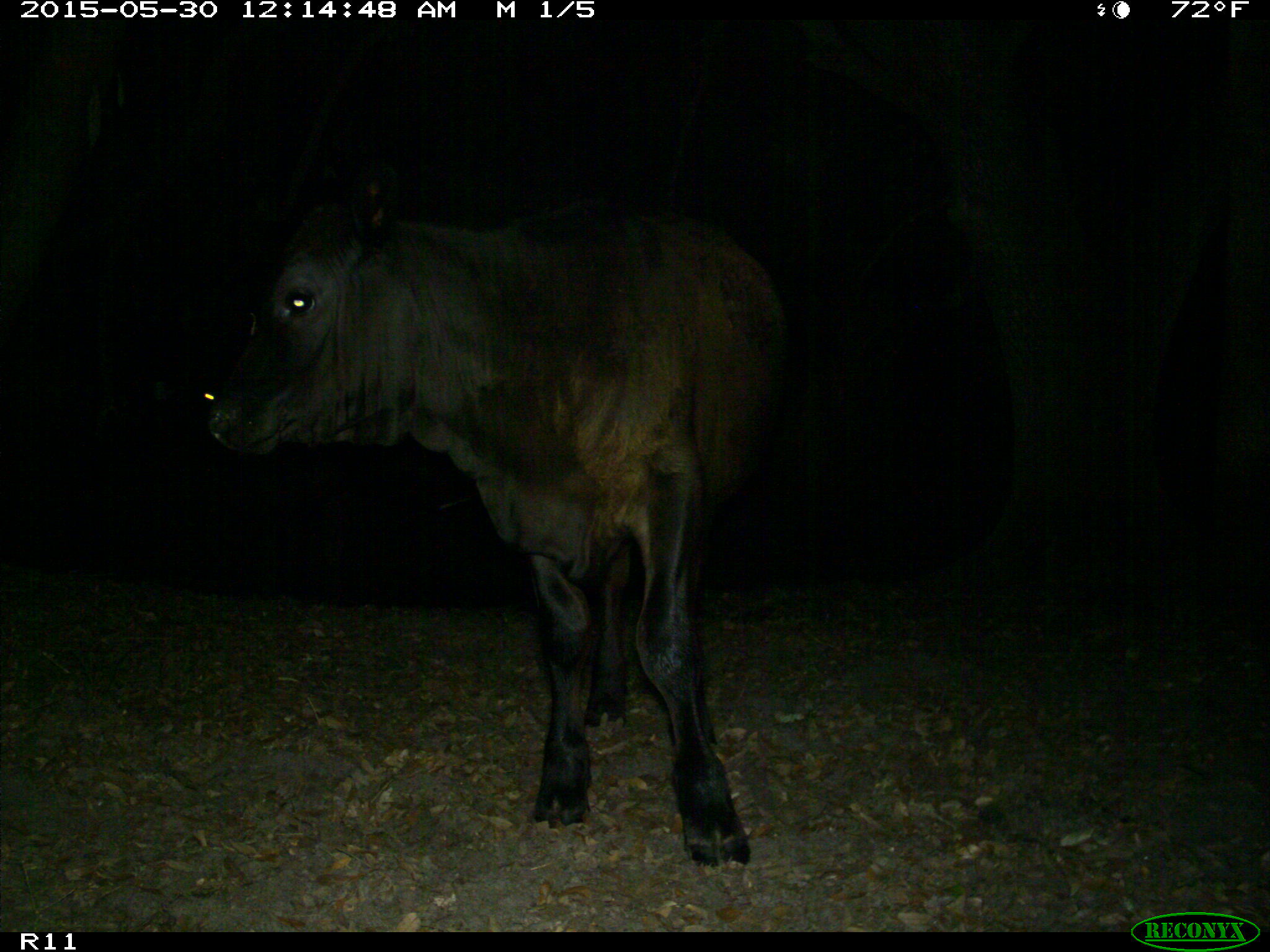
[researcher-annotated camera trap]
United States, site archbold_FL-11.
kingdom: Animalia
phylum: Chordata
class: Mammalia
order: Artiodactyla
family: Bovidae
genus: Bos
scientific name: Bos taurus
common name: domestic cow